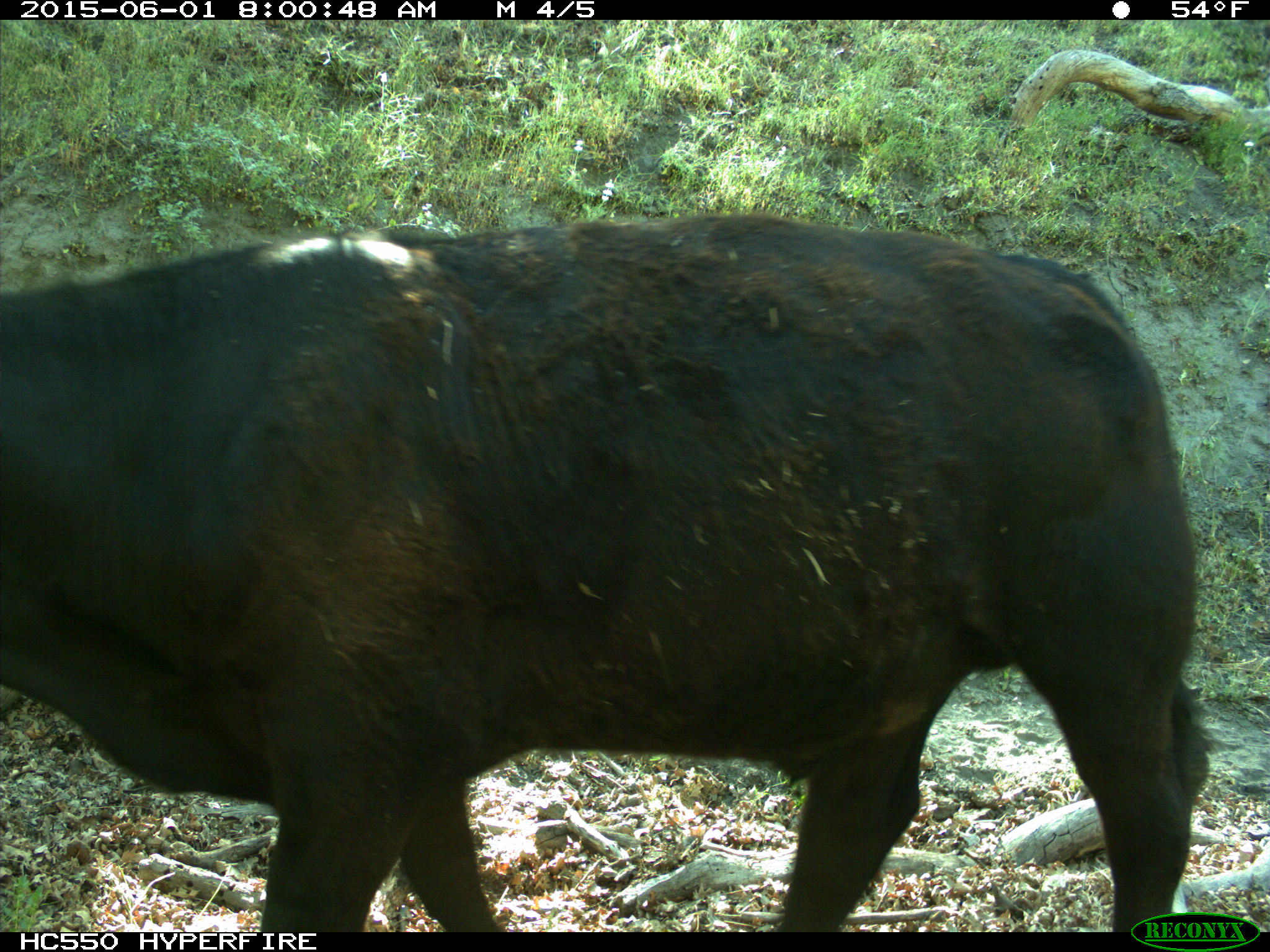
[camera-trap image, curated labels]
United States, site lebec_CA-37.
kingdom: Animalia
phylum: Chordata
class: Mammalia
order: Artiodactyla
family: Bovidae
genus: Bos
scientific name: Bos taurus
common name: domestic cow